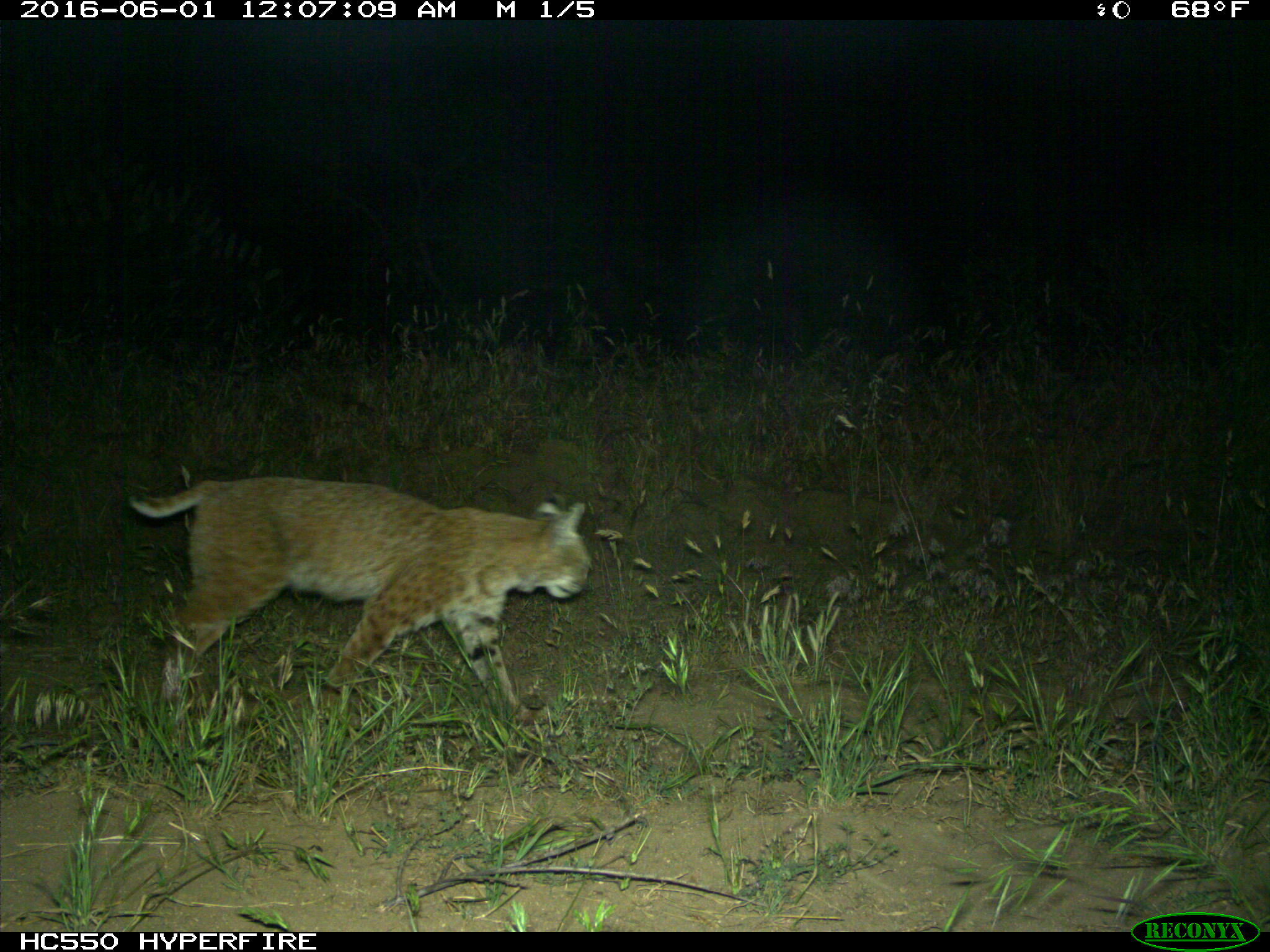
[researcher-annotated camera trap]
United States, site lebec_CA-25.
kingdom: Animalia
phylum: Chordata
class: Mammalia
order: Carnivora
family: Felidae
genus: Lynx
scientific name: Lynx rufus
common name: bobcat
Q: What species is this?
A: Lynx rufus (bobcat).